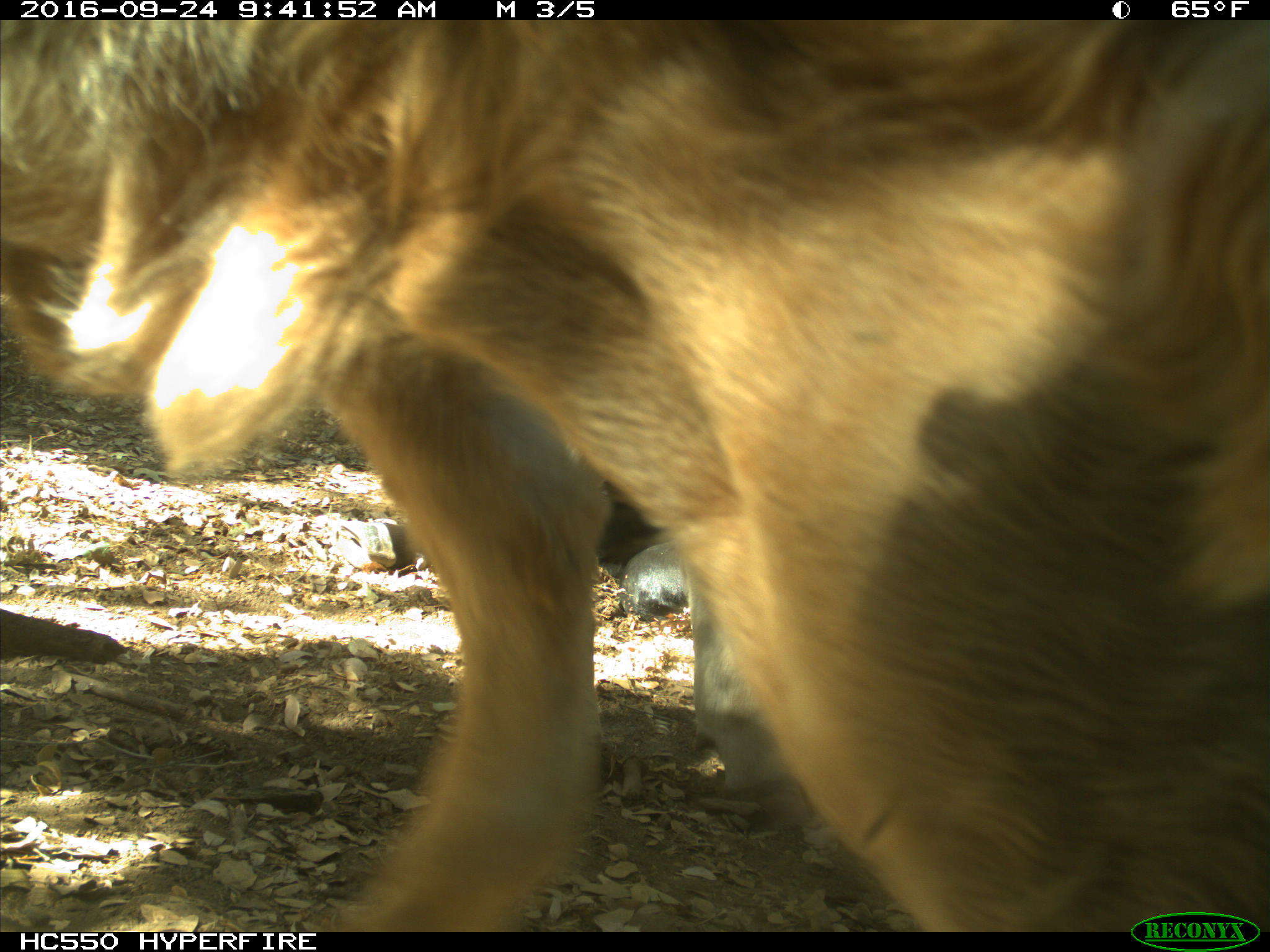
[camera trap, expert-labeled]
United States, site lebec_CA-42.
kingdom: Animalia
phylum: Chordata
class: Mammalia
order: Artiodactyla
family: Bovidae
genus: Bos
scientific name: Bos taurus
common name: domestic cow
Bos taurus (domestic cow).